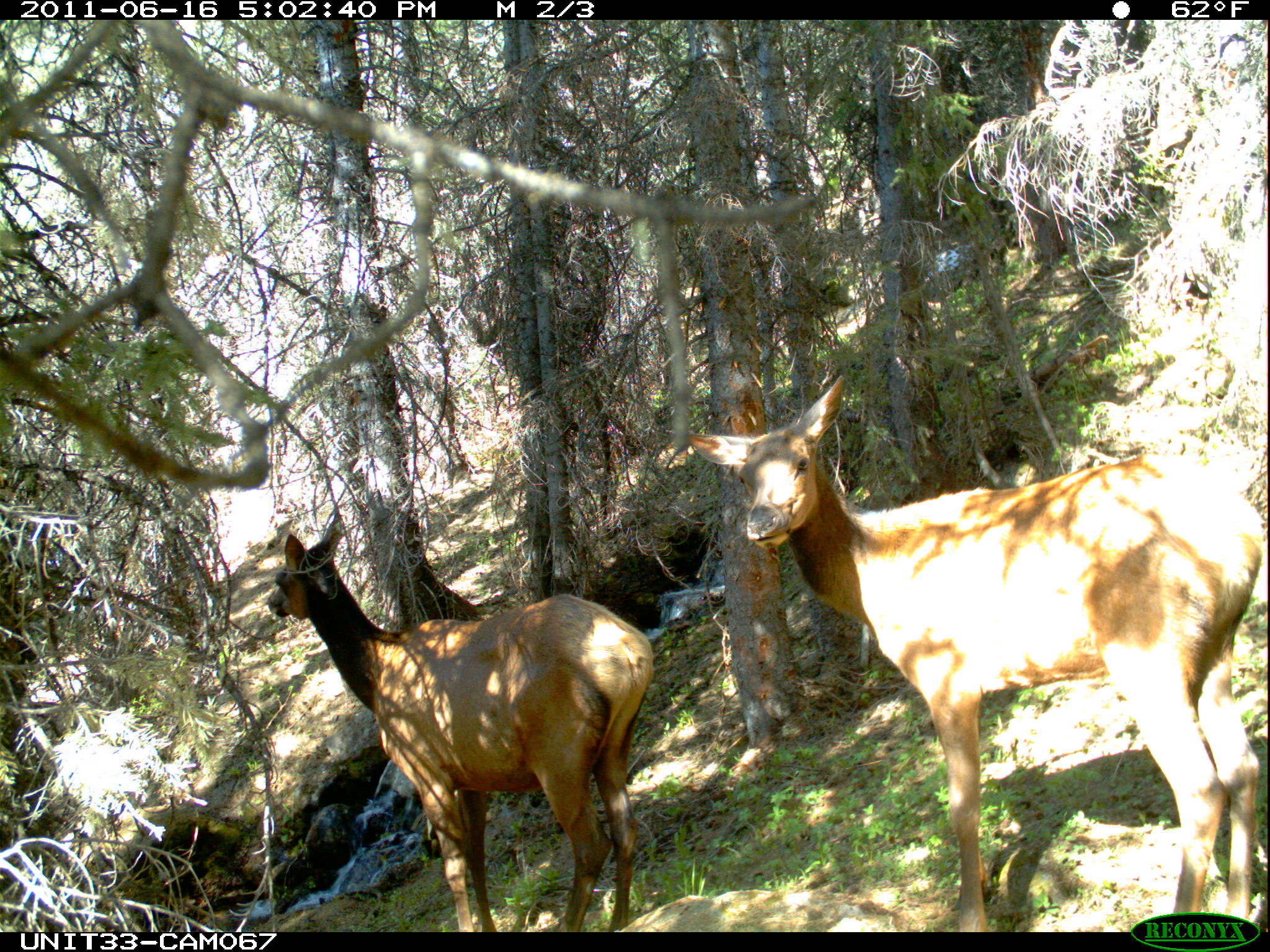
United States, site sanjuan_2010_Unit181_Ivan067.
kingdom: Animalia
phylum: Chordata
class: Mammalia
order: Artiodactyla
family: Cervidae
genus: Cervus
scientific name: Cervus elaphus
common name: red deer